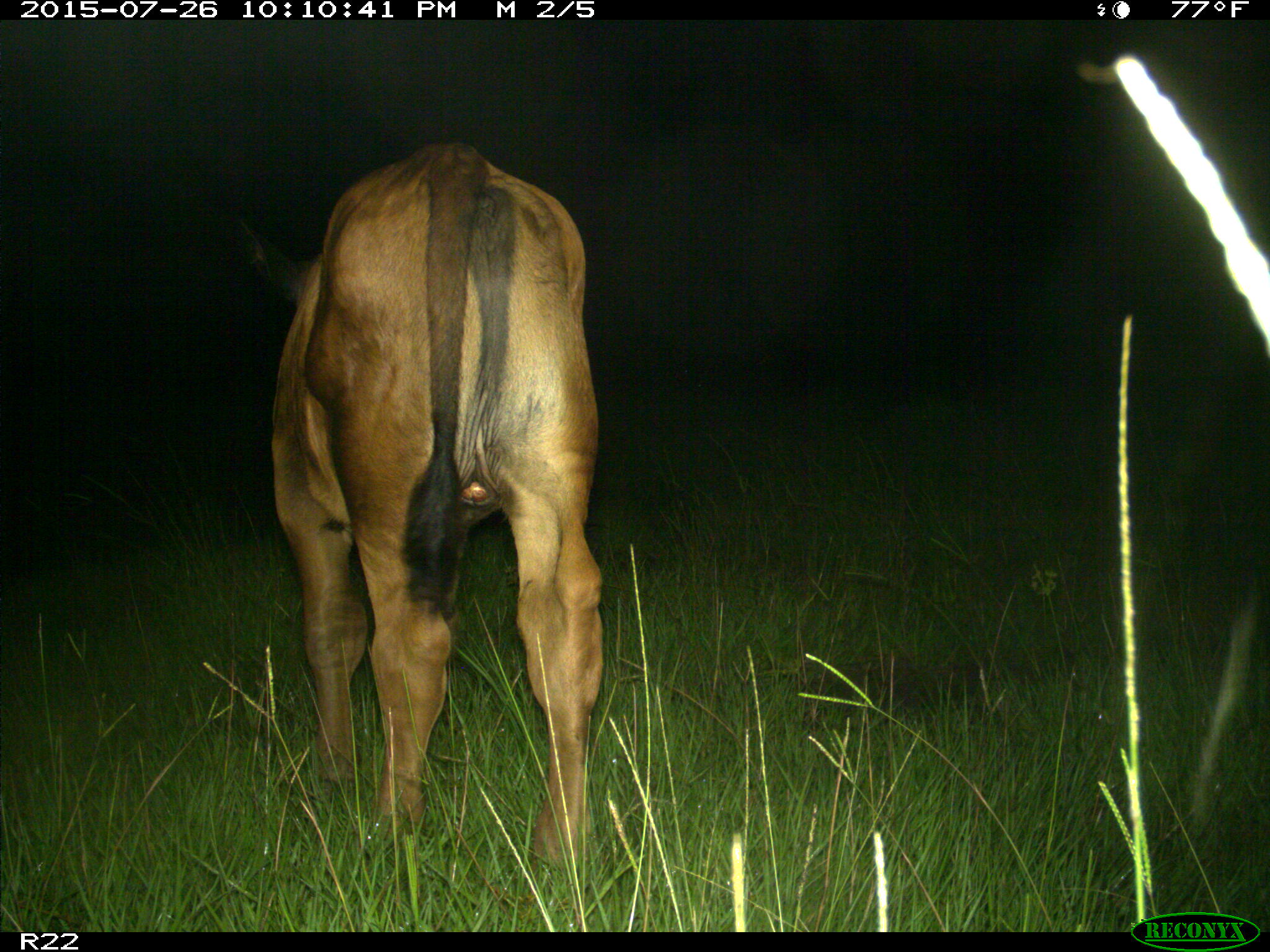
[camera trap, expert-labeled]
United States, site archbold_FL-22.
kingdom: Animalia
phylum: Chordata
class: Mammalia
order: Artiodactyla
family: Bovidae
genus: Bos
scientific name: Bos taurus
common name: domestic cow